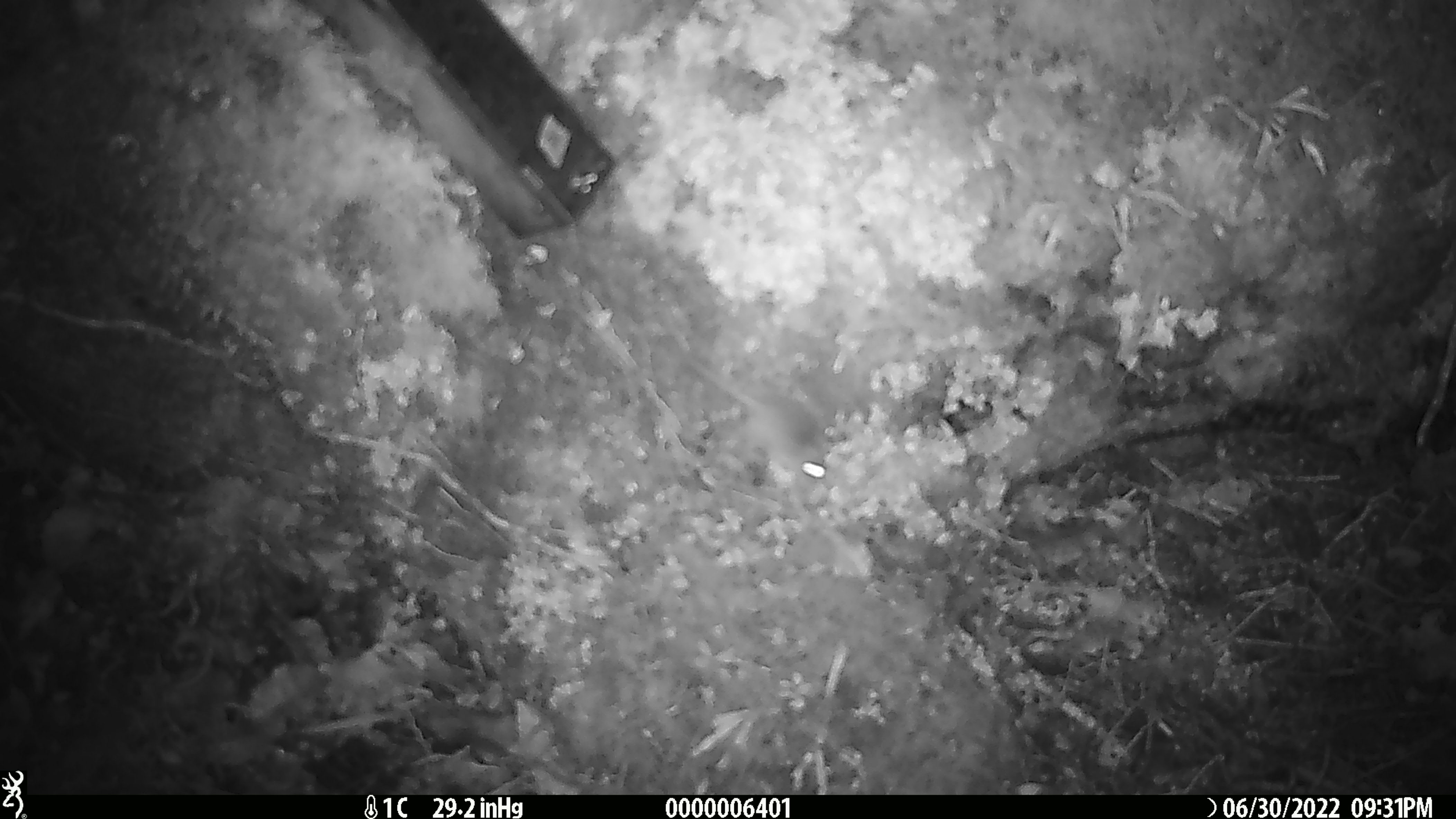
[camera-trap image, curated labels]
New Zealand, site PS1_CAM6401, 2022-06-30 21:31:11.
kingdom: Animalia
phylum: Chordata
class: Mammalia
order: Rodentia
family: Muridae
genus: Mus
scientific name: Mus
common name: mouse